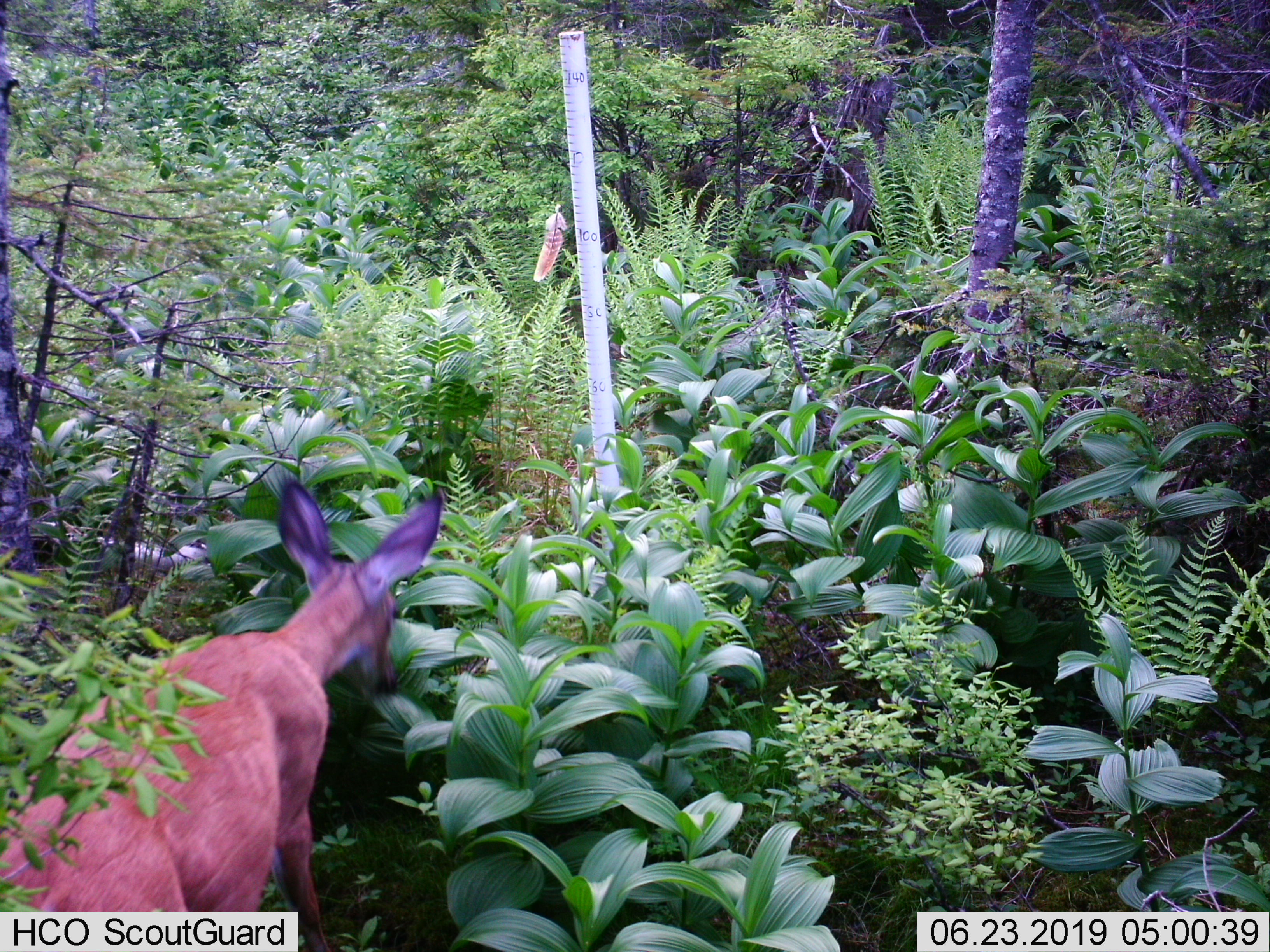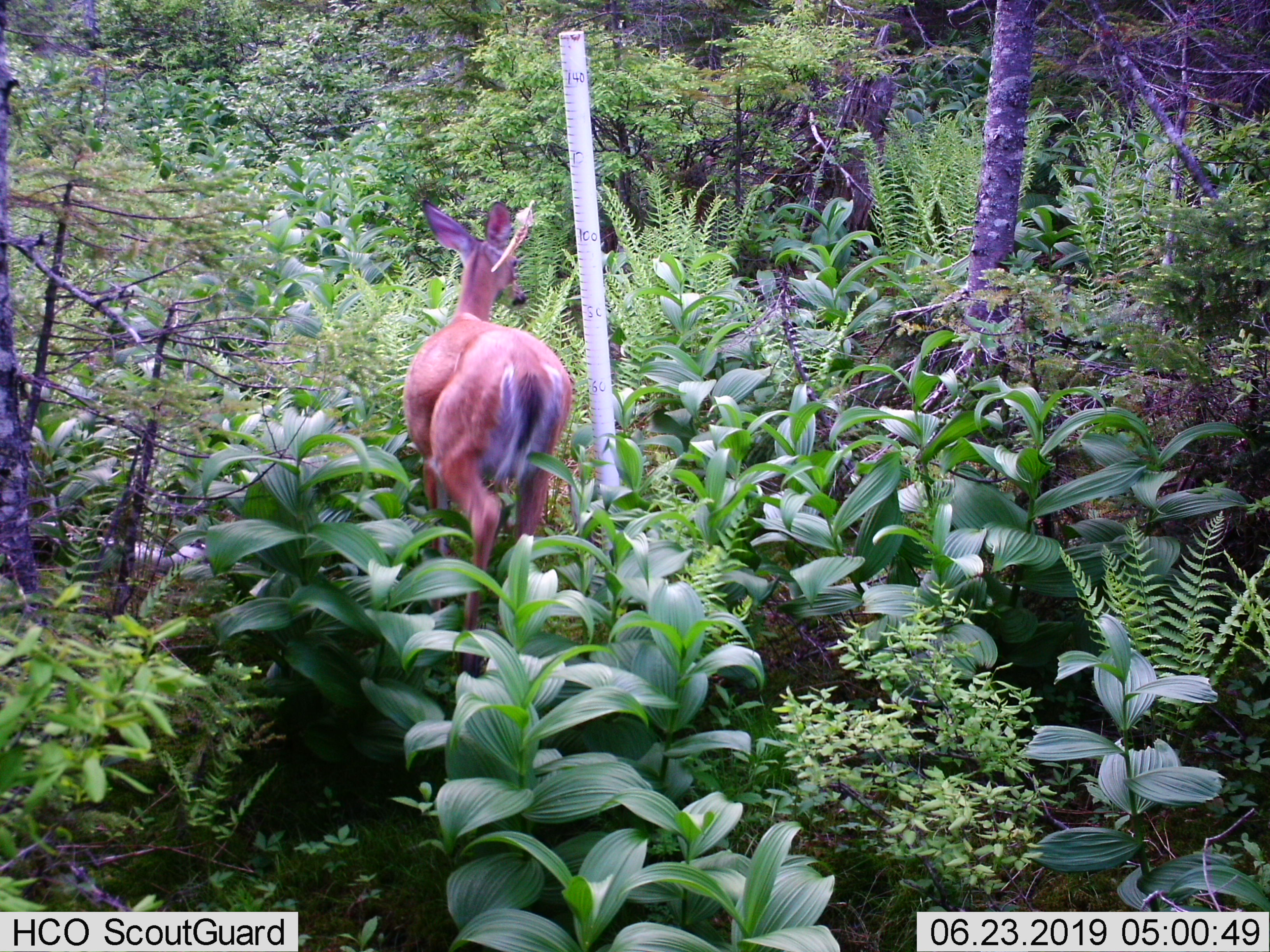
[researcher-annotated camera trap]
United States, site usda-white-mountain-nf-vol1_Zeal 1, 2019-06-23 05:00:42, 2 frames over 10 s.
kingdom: Animalia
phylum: Chordata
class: Mammalia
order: Artiodactyla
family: Cervidae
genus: Odocoileus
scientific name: Odocoileus virginianus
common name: white-tailed deer